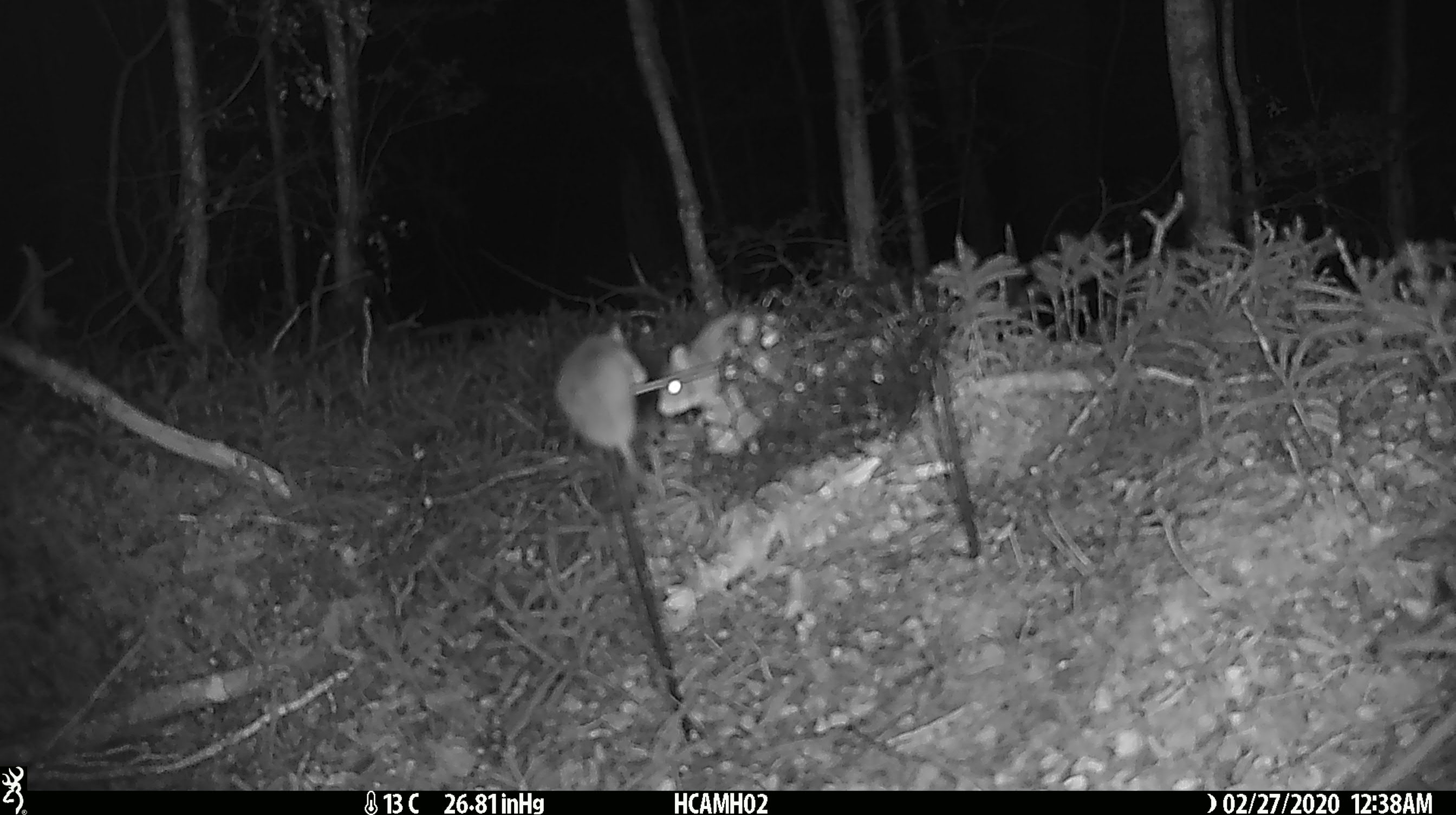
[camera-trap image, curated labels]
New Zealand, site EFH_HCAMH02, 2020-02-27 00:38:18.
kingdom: Animalia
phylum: Chordata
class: Mammalia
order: Rodentia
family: Muridae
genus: Mus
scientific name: Mus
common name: mouse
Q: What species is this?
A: Mouse (Mus).